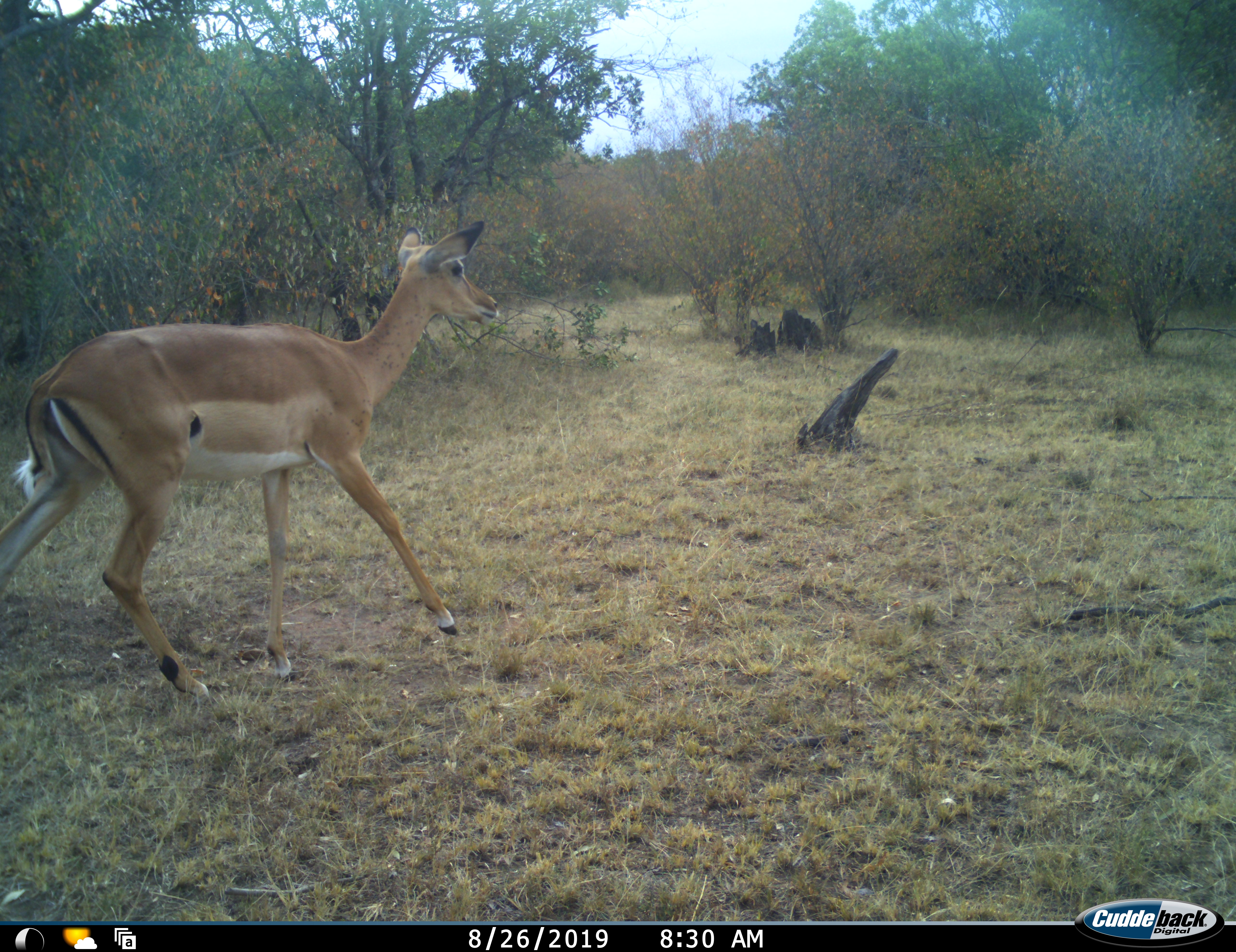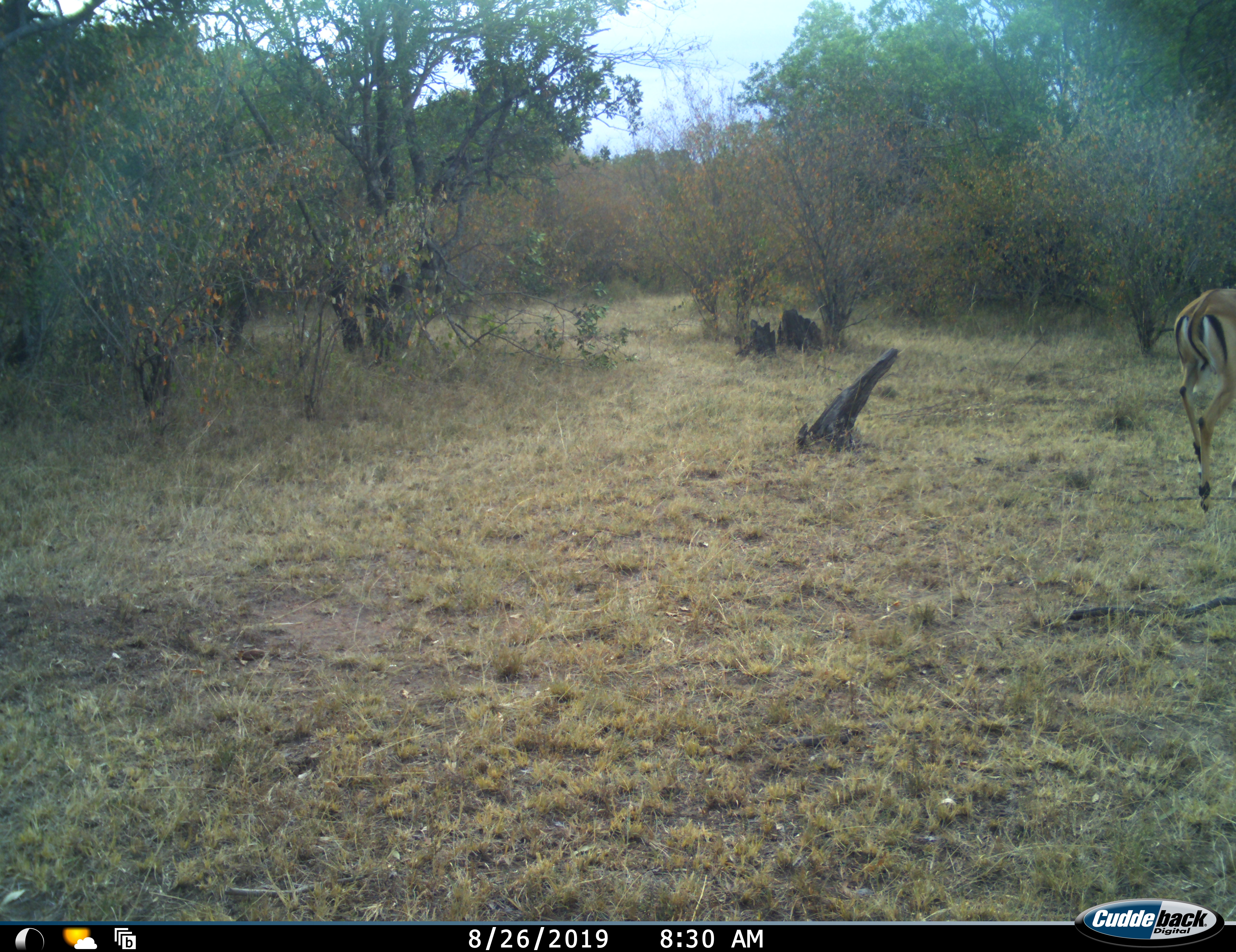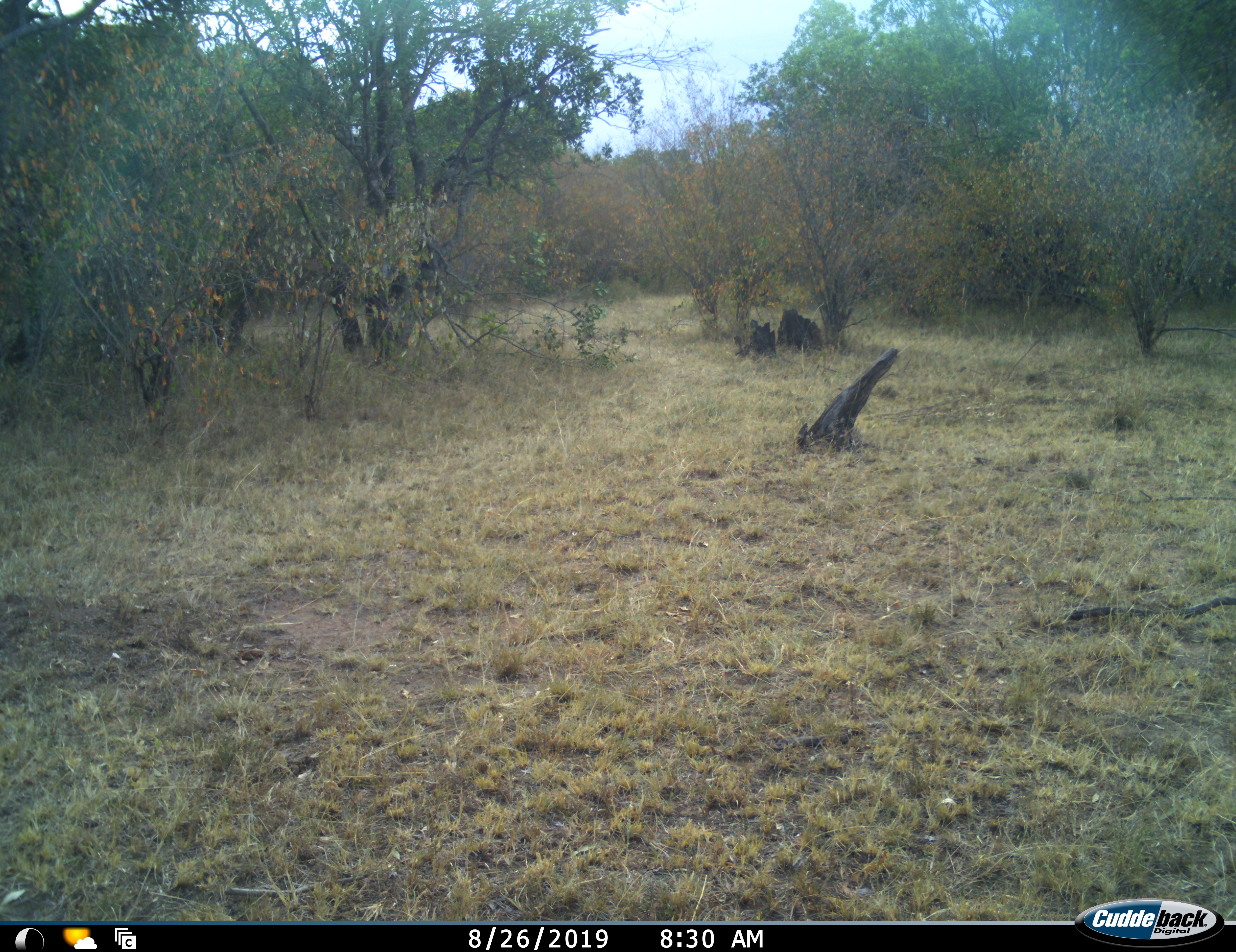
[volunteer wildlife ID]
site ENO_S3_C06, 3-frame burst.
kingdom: Animalia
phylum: Chordata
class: Mammalia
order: Artiodactyla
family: Bovidae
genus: Aepyceros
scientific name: Aepyceros melampus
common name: impala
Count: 1.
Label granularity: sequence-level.